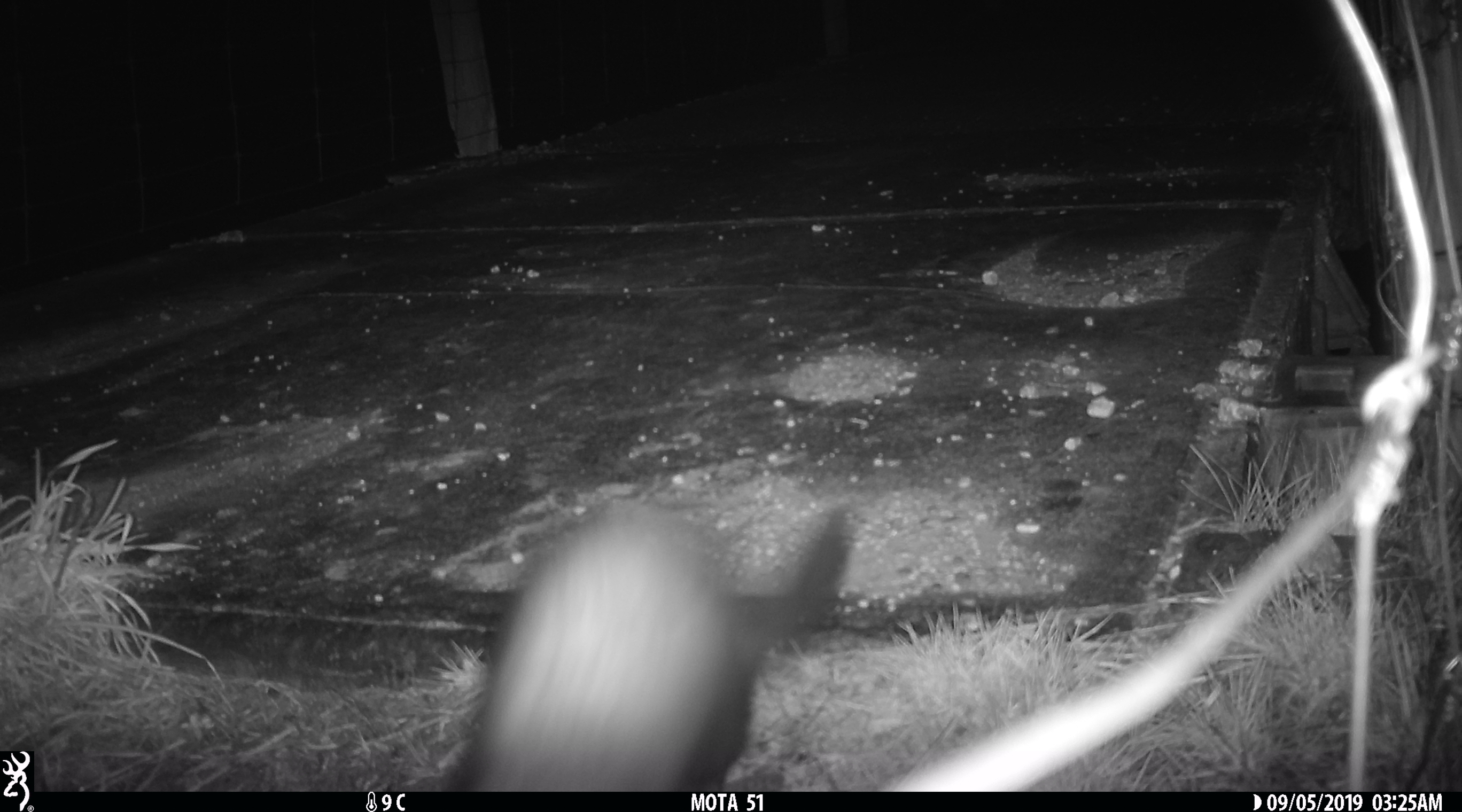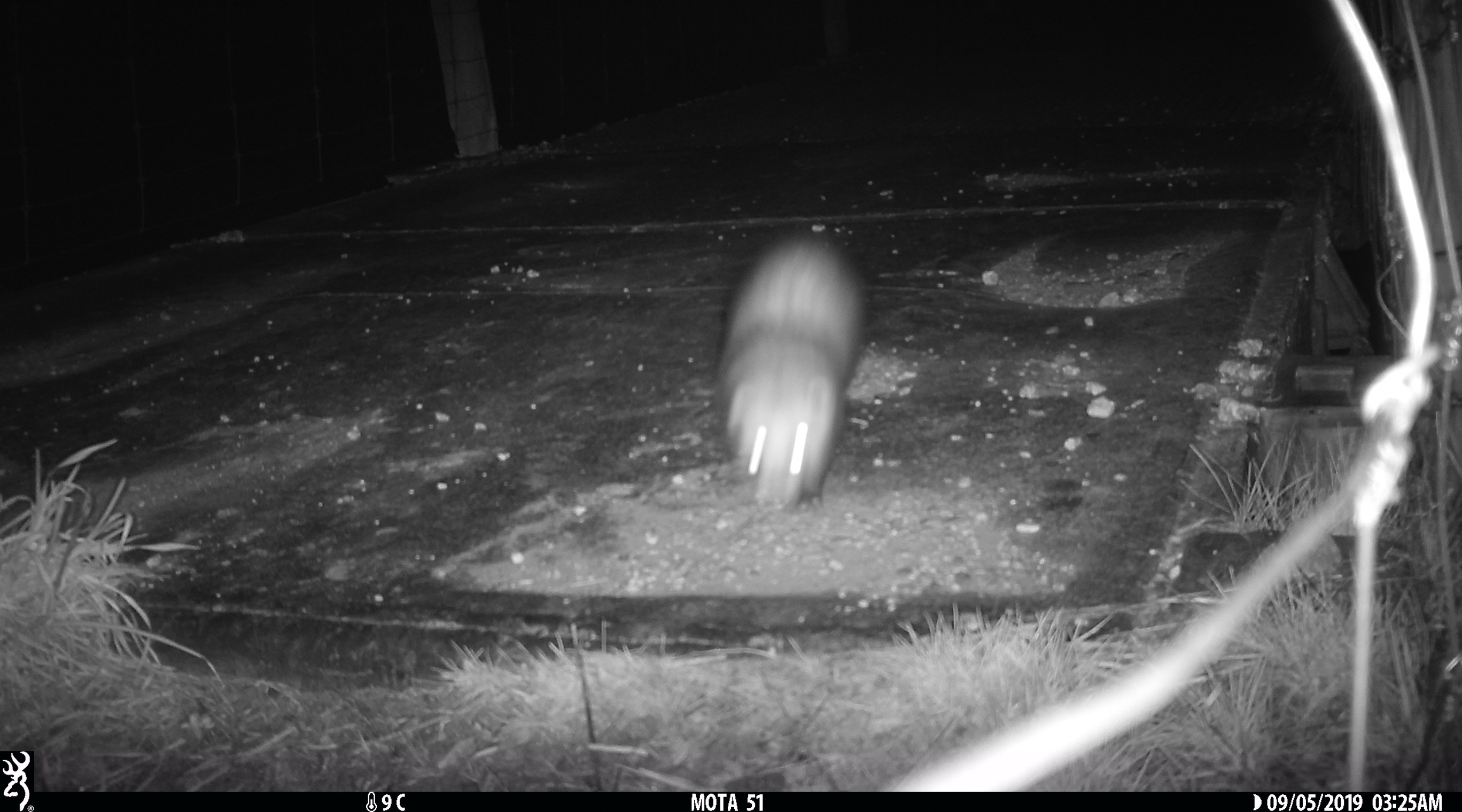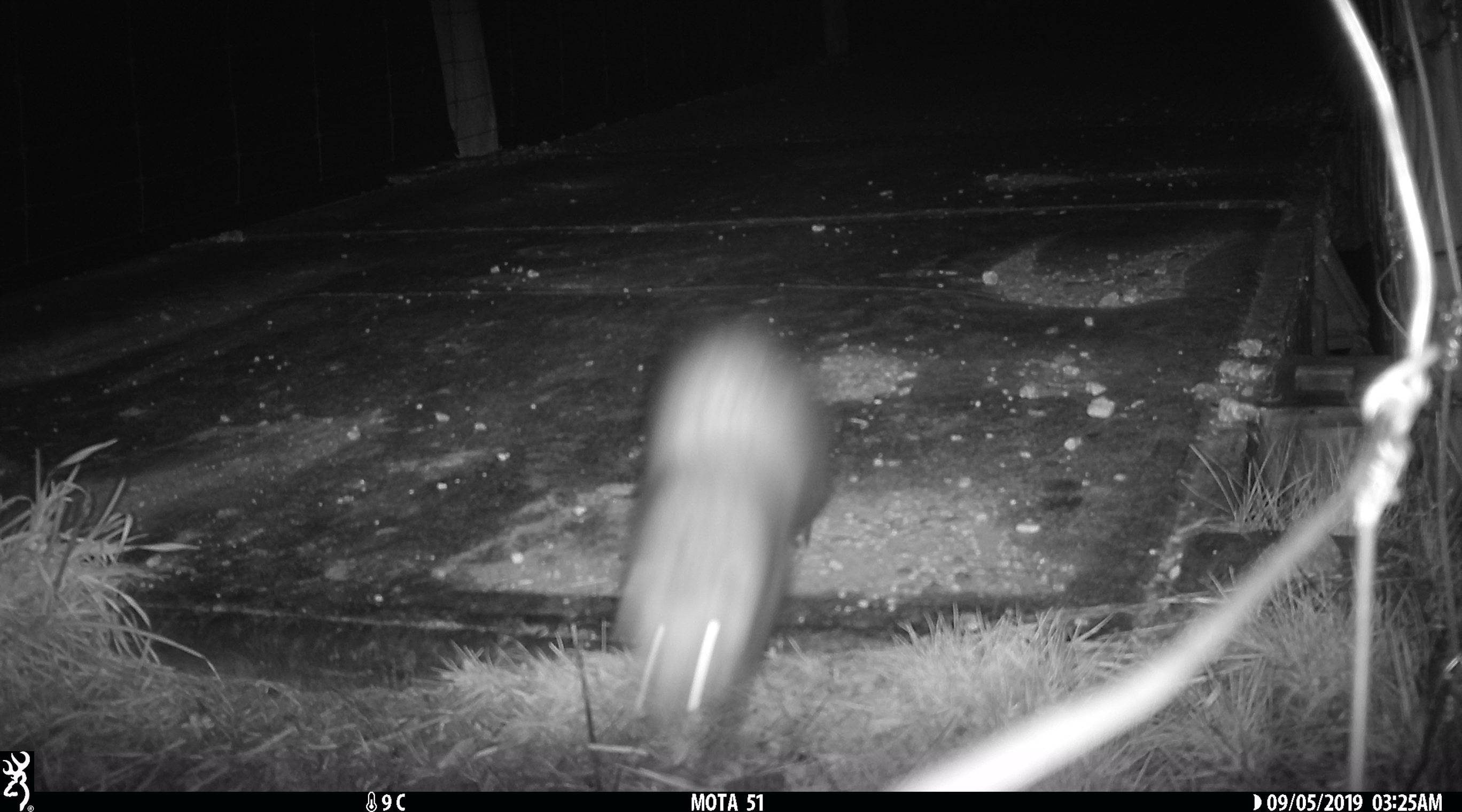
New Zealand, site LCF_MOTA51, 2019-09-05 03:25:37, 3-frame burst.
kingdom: Animalia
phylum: Chordata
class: Mammalia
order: Carnivora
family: Mustelidae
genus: Mustela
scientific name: Mustela furo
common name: ferret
Ferret (Mustela furo).